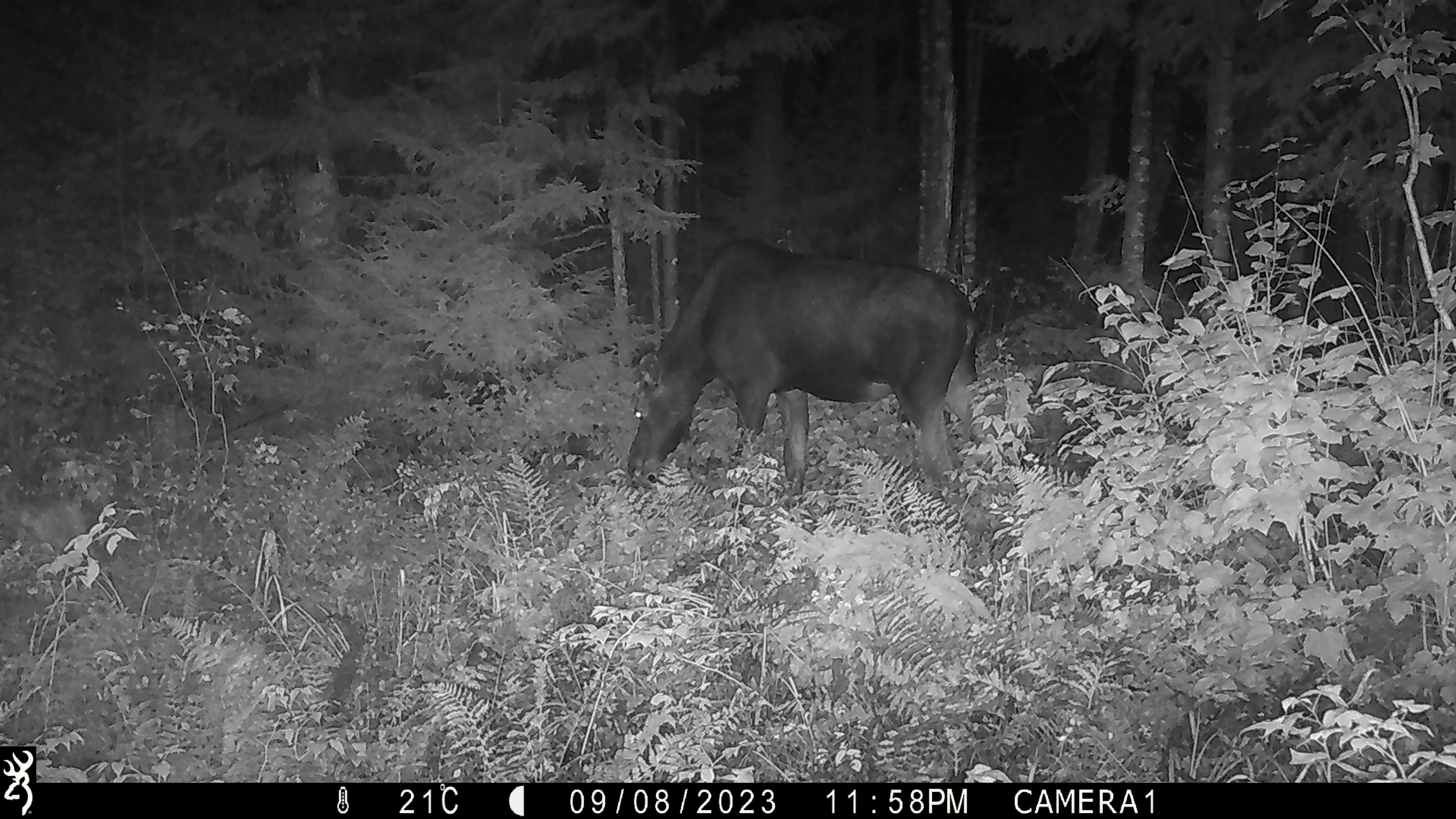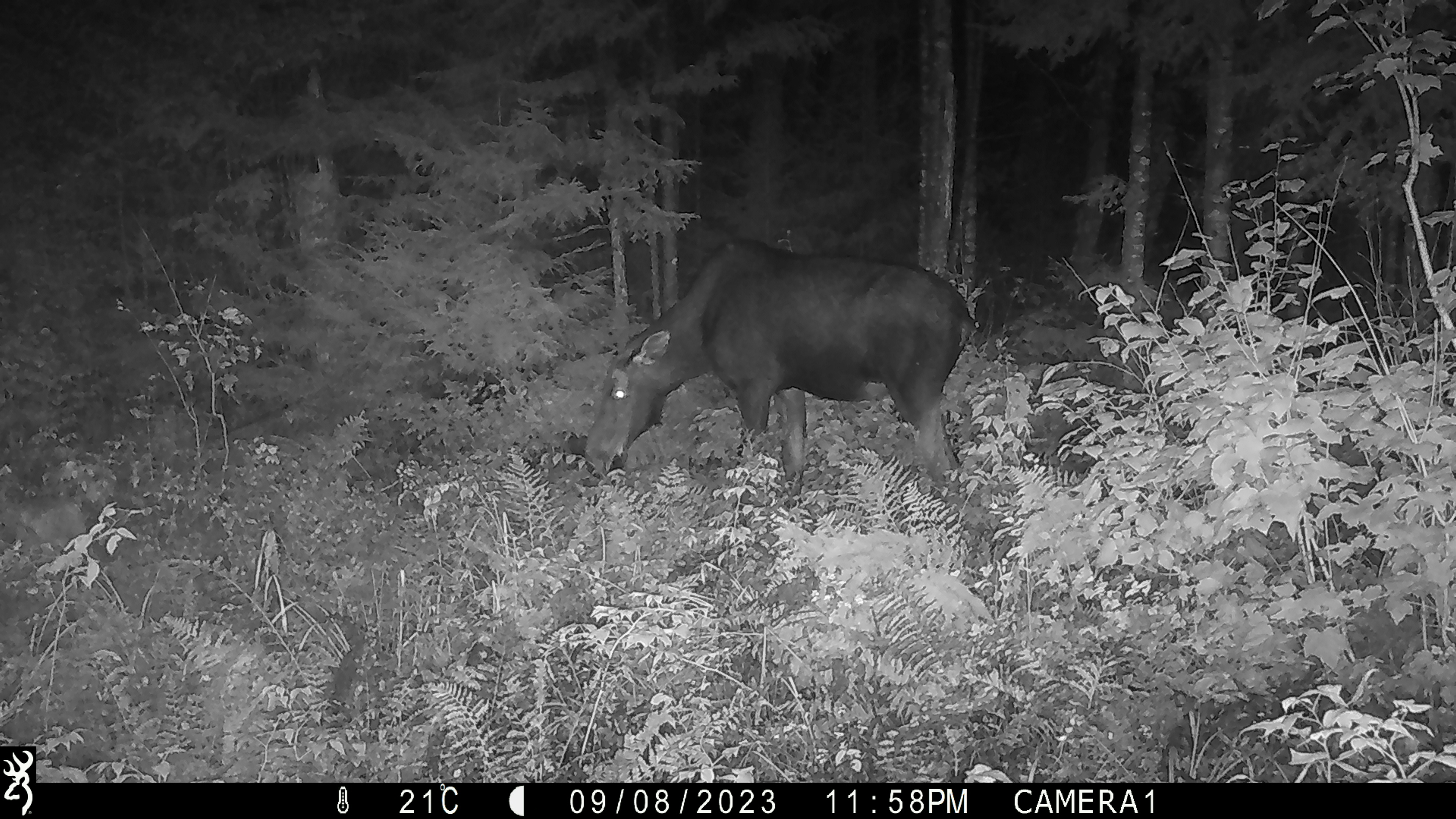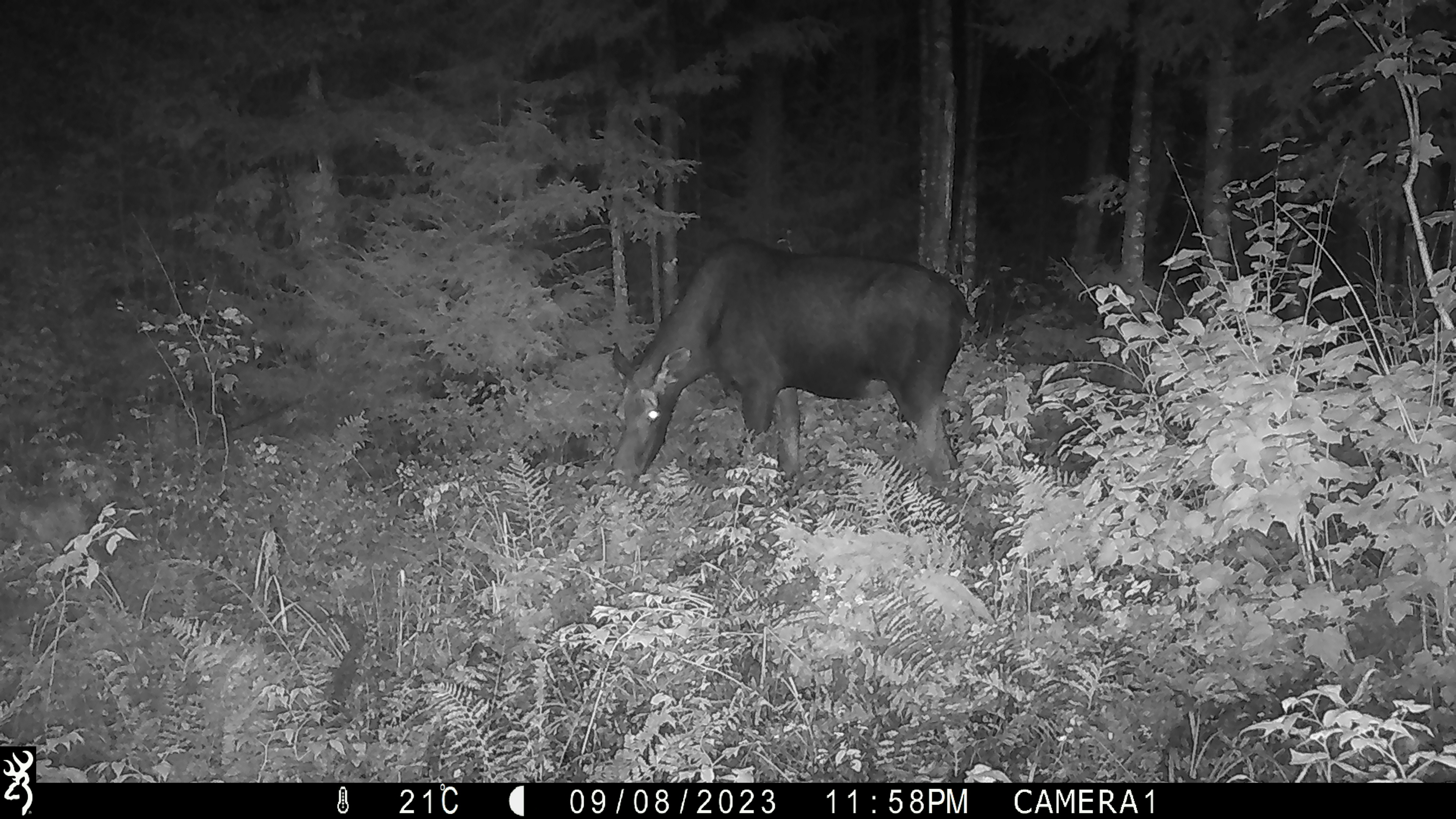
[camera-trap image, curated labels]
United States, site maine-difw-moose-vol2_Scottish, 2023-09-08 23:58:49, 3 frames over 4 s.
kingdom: Animalia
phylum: Chordata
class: Mammalia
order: Artiodactyla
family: Cervidae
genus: Alces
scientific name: Alces alces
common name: moose